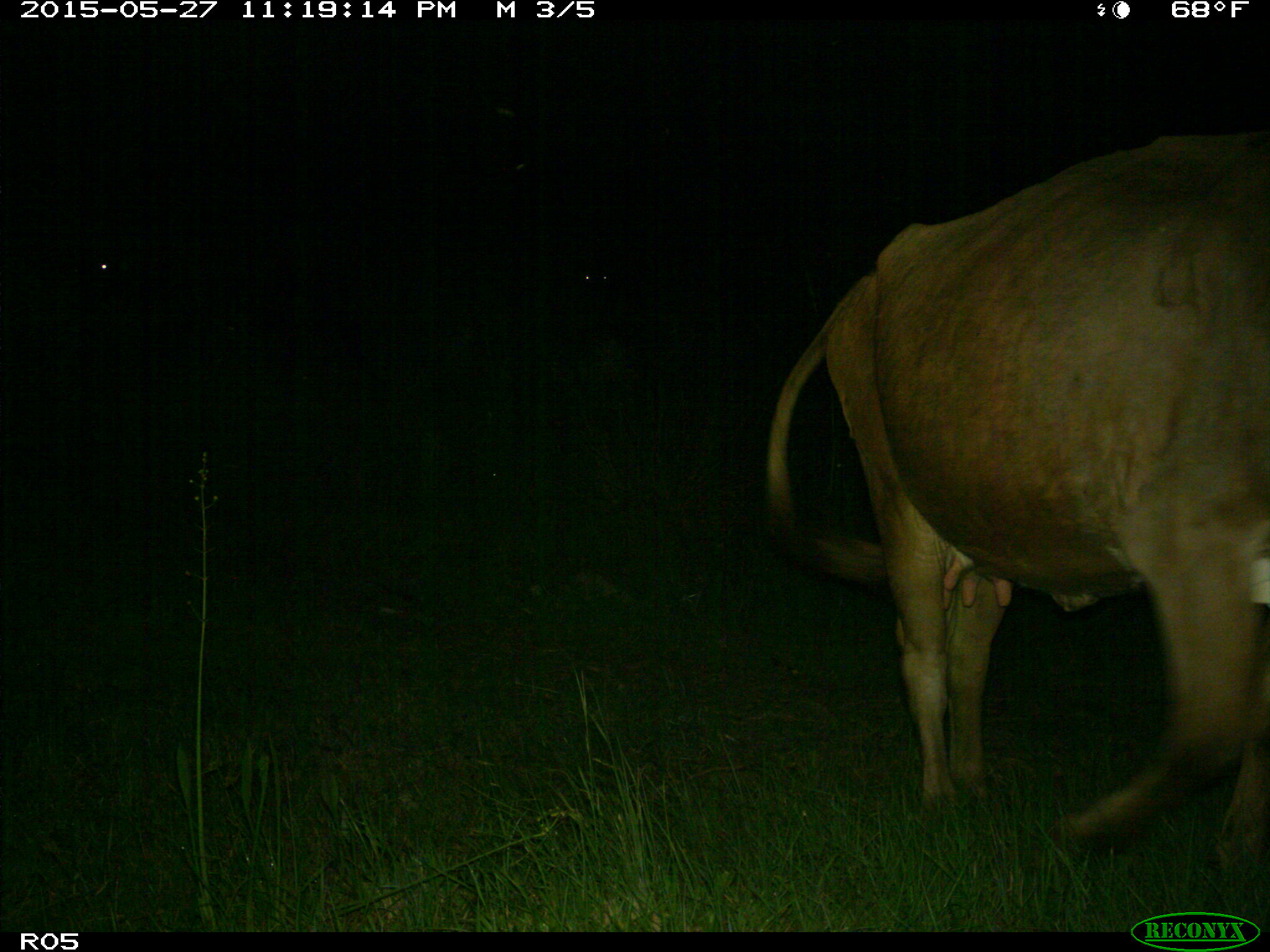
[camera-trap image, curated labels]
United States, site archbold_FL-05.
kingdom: Animalia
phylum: Chordata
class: Mammalia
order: Artiodactyla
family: Bovidae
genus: Bos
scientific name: Bos taurus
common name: domestic cow